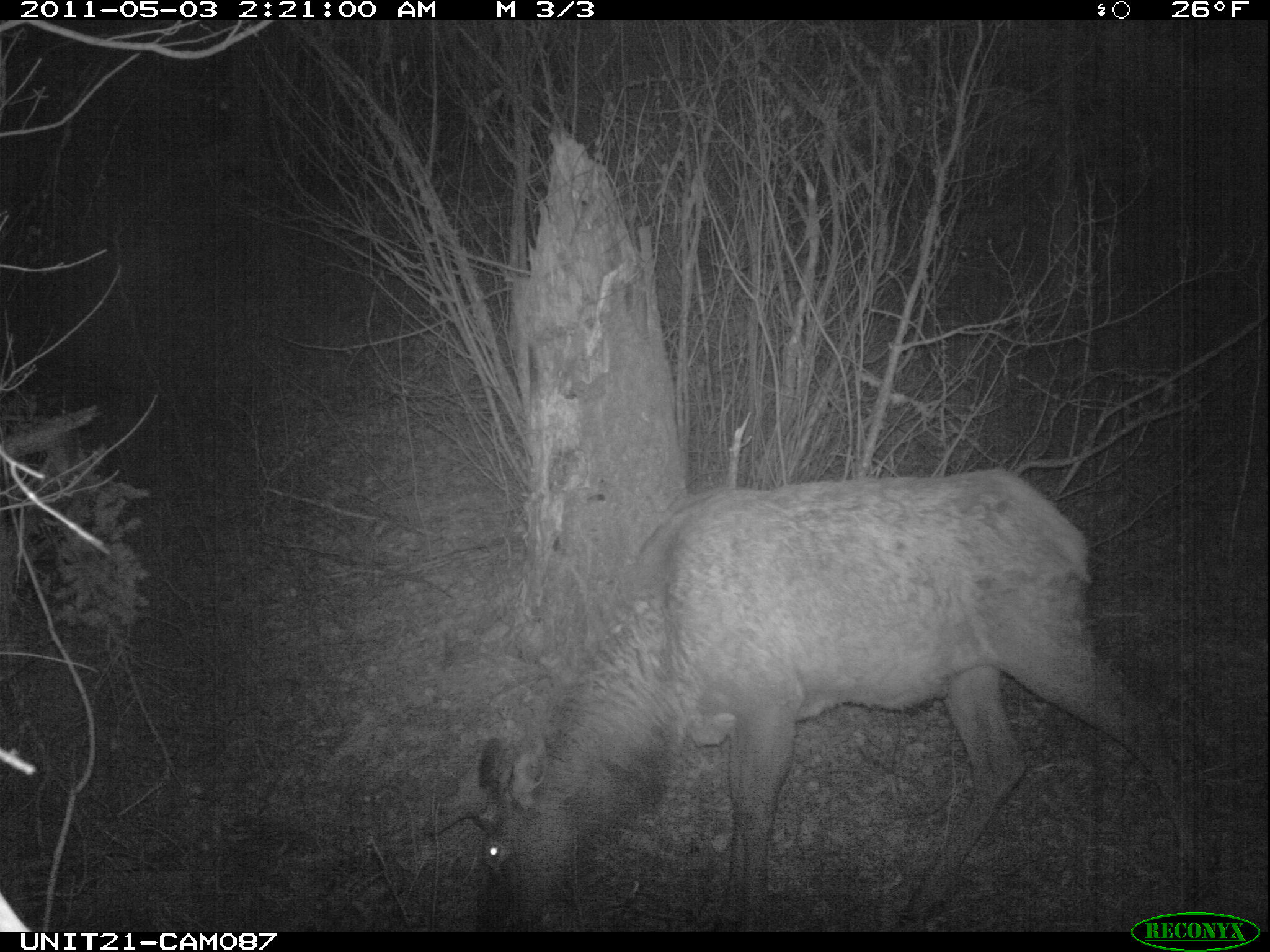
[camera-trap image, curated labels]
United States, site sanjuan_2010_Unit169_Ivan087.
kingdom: Animalia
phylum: Chordata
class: Mammalia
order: Artiodactyla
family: Cervidae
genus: Cervus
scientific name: Cervus elaphus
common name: red deer